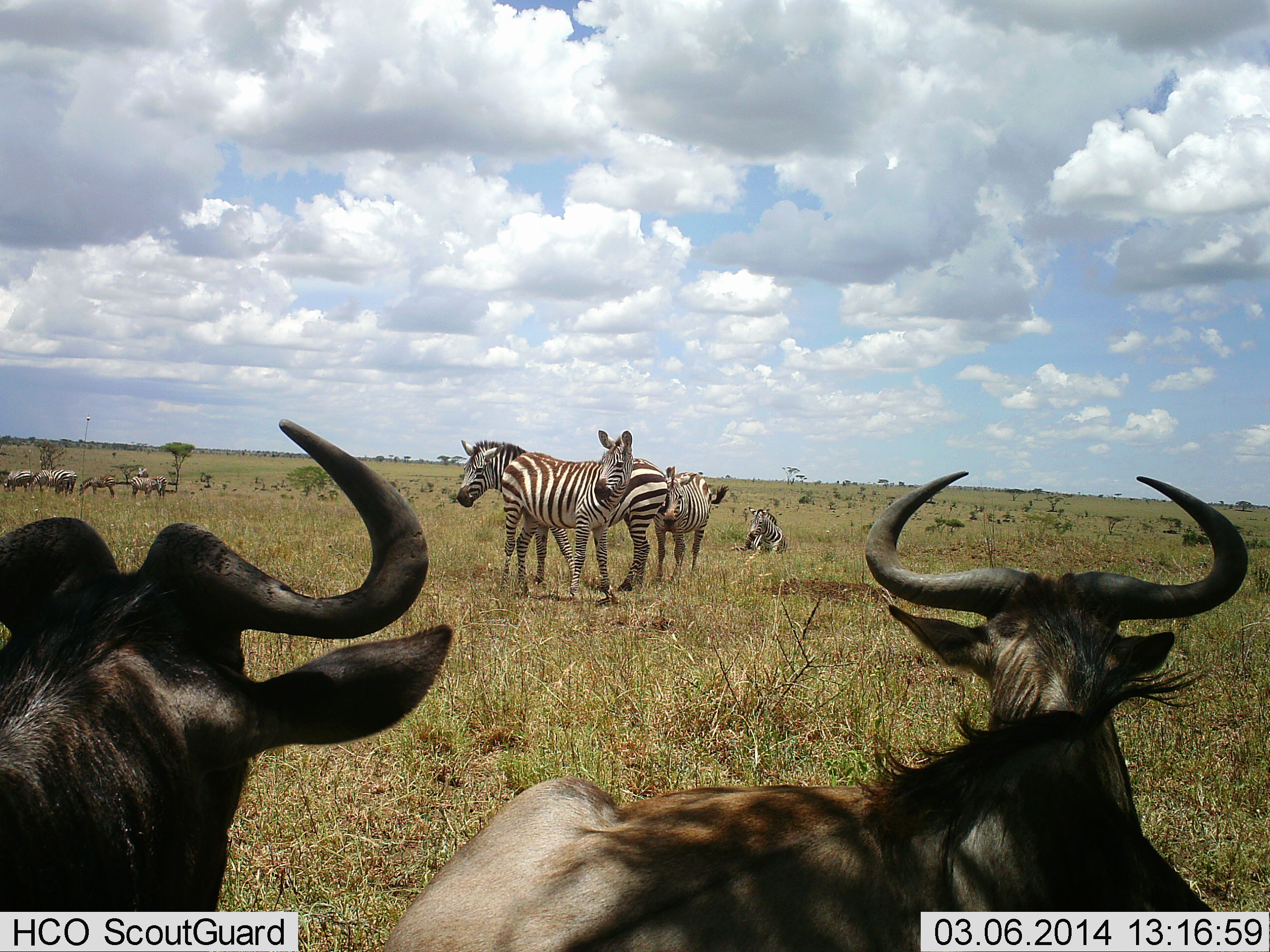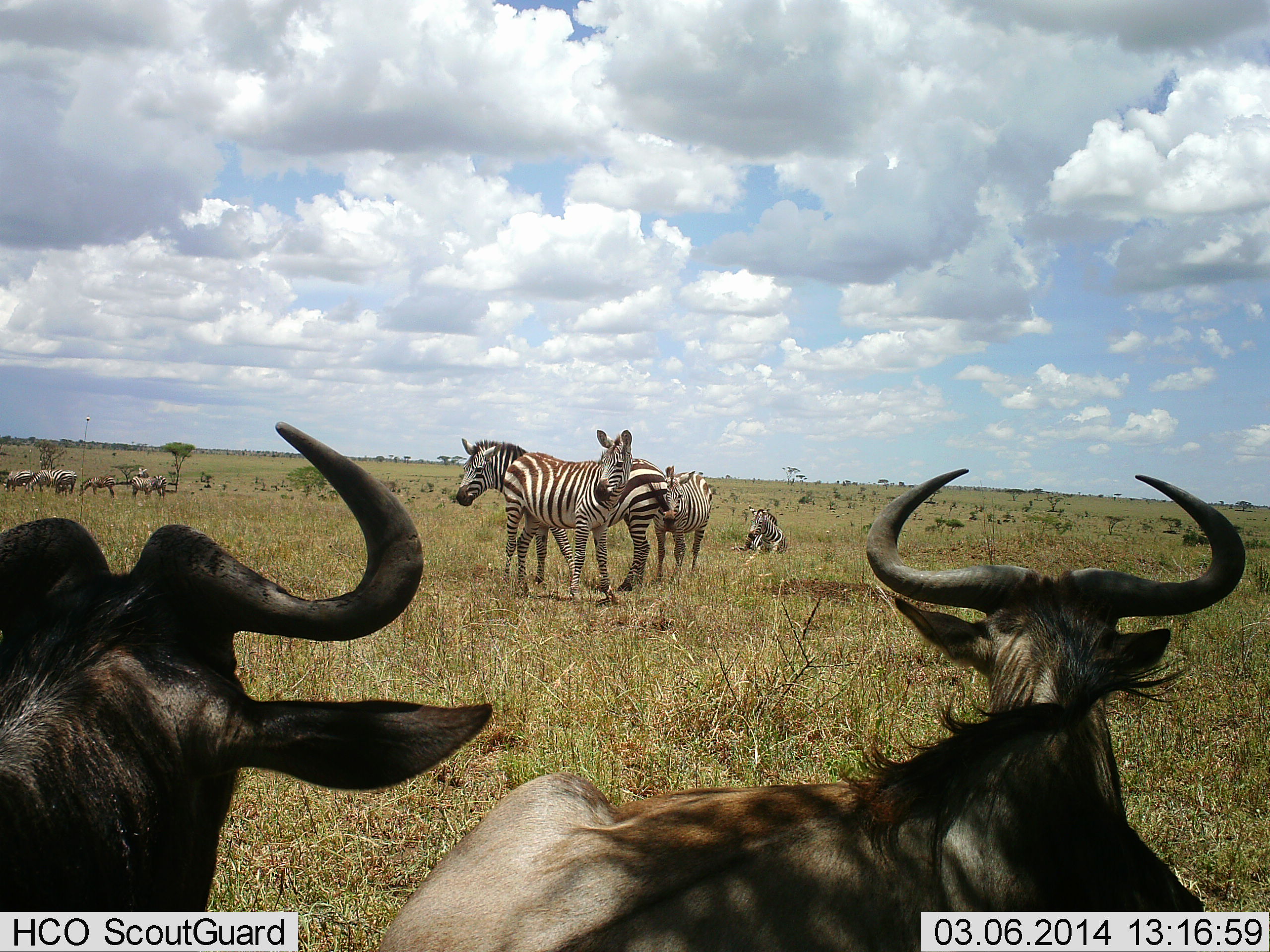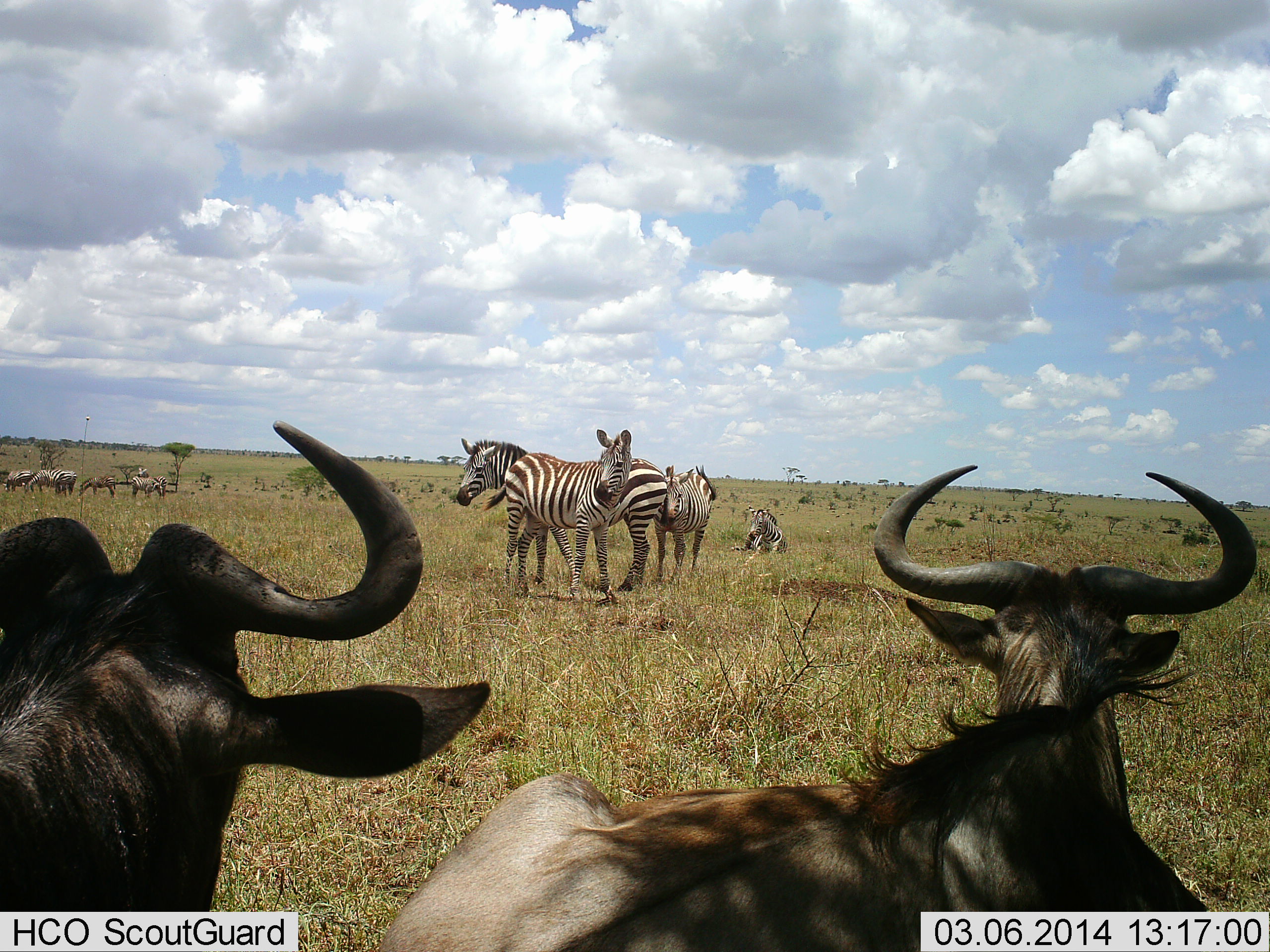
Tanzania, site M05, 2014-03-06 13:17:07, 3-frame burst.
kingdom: Animalia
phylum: Chordata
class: Mammalia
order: Artiodactyla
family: Bovidae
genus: Connochaetes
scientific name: Connochaetes taurinus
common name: blue wildebeest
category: wildebeest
Wildebeest (blue wildebeest) (Connochaetes taurinus), count 3. Behavior (volunteer vote fractions): standing 70%, resting 50%, moving 0%, interacting 0%. Young present (vote fraction): 0%. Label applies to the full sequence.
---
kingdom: Animalia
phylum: Chordata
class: Mammalia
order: Perissodactyla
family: Equidae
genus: Equus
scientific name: Equus quagga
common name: plains zebra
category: zebra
Zebra (plains zebra) (Equus quagga), count 4. Behavior (volunteer vote fractions): standing 91%, resting 73%, moving 0%, interacting 9%. Young present (vote fraction): 9%. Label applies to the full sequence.